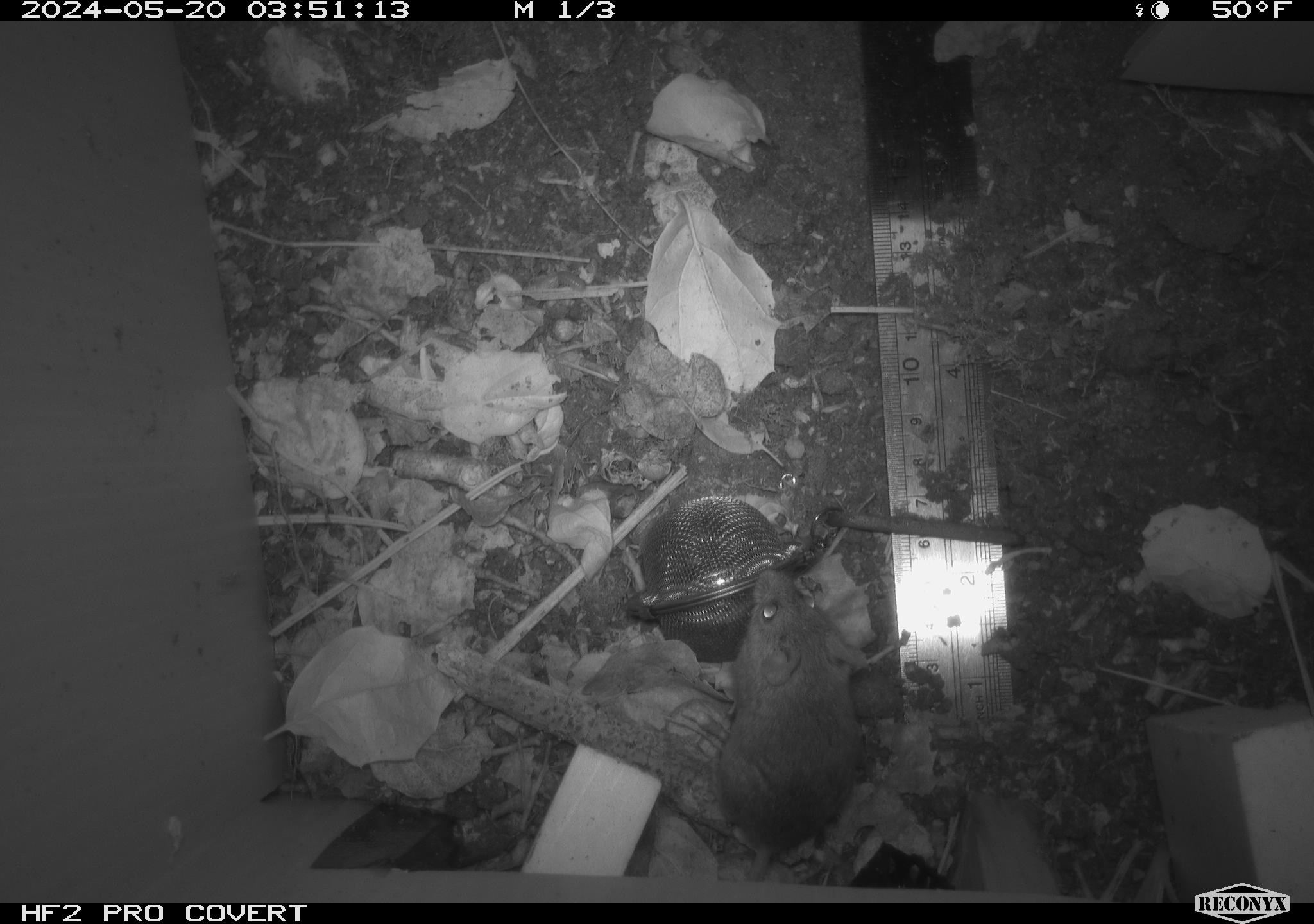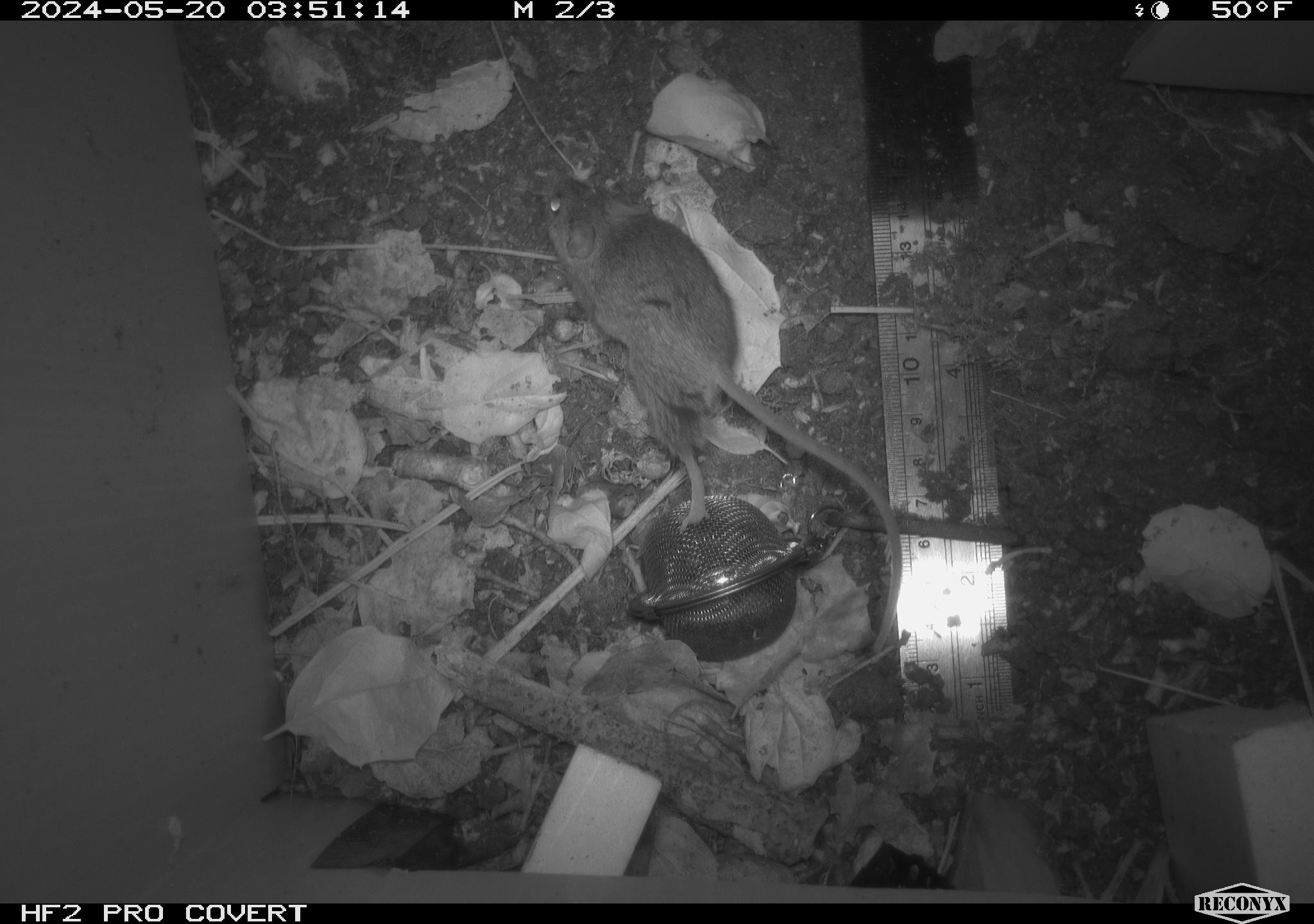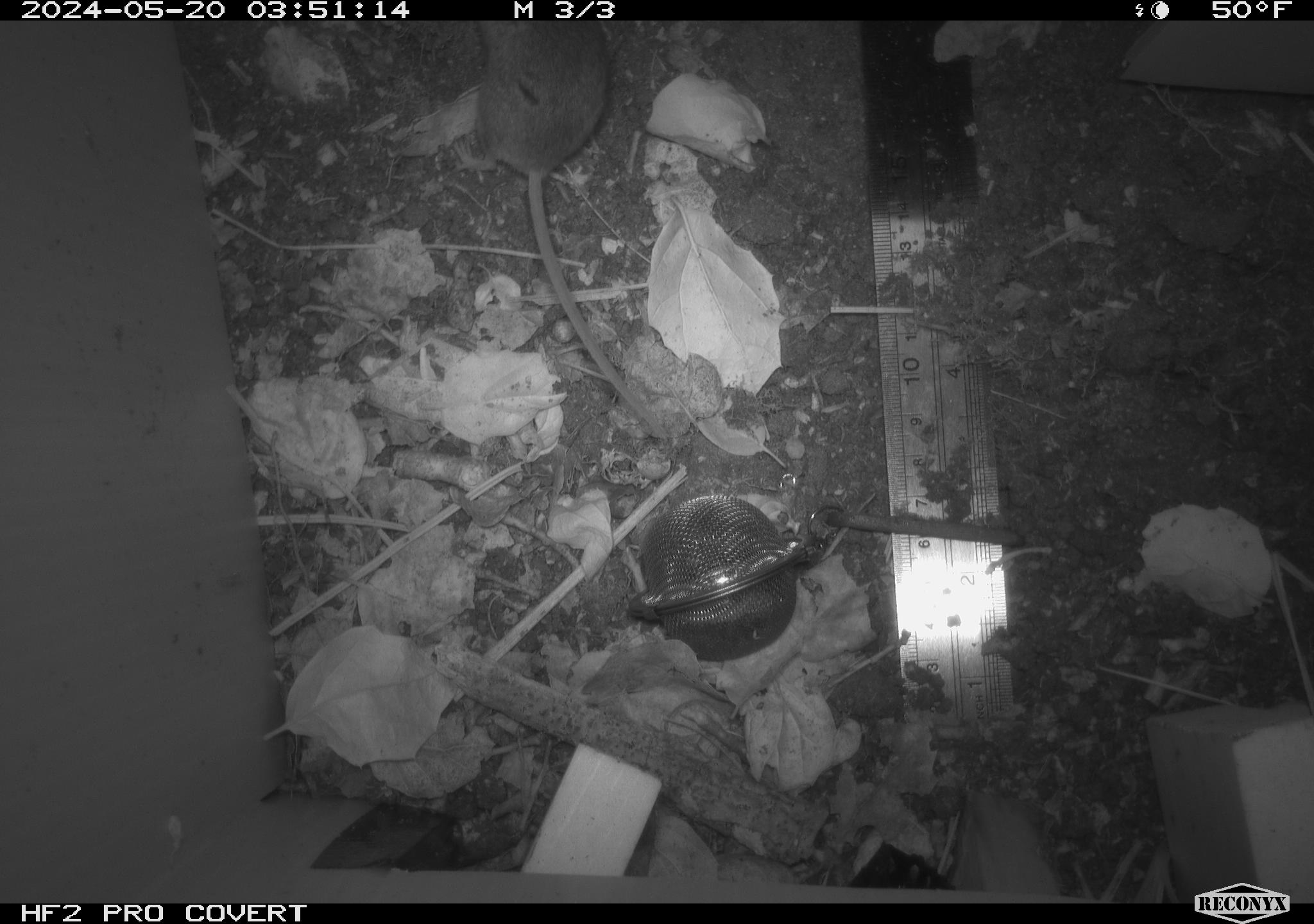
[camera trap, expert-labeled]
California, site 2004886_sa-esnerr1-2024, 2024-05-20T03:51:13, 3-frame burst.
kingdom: Animalia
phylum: Chordata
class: Mammalia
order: Rodentia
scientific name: Rodentia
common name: rodent